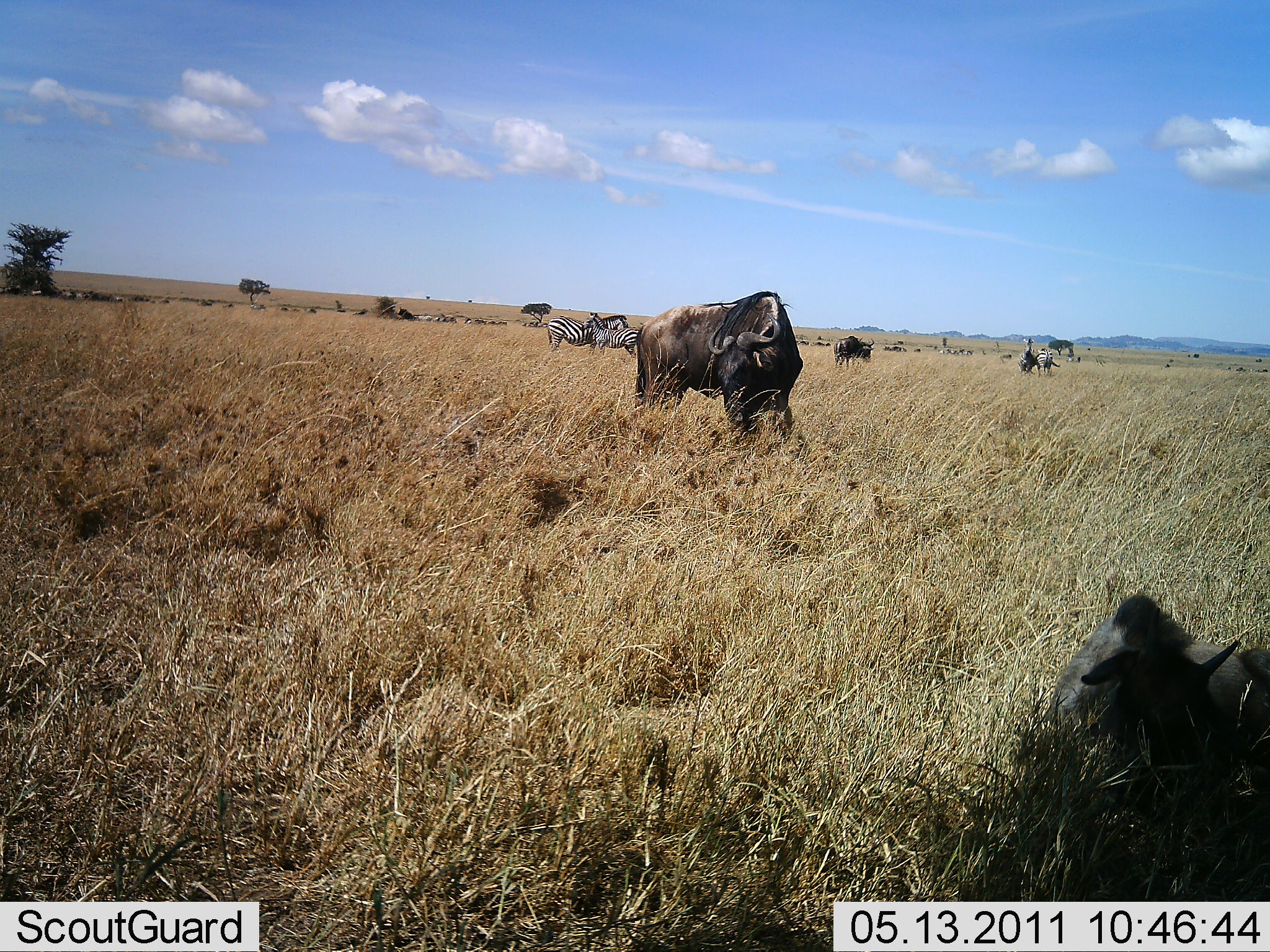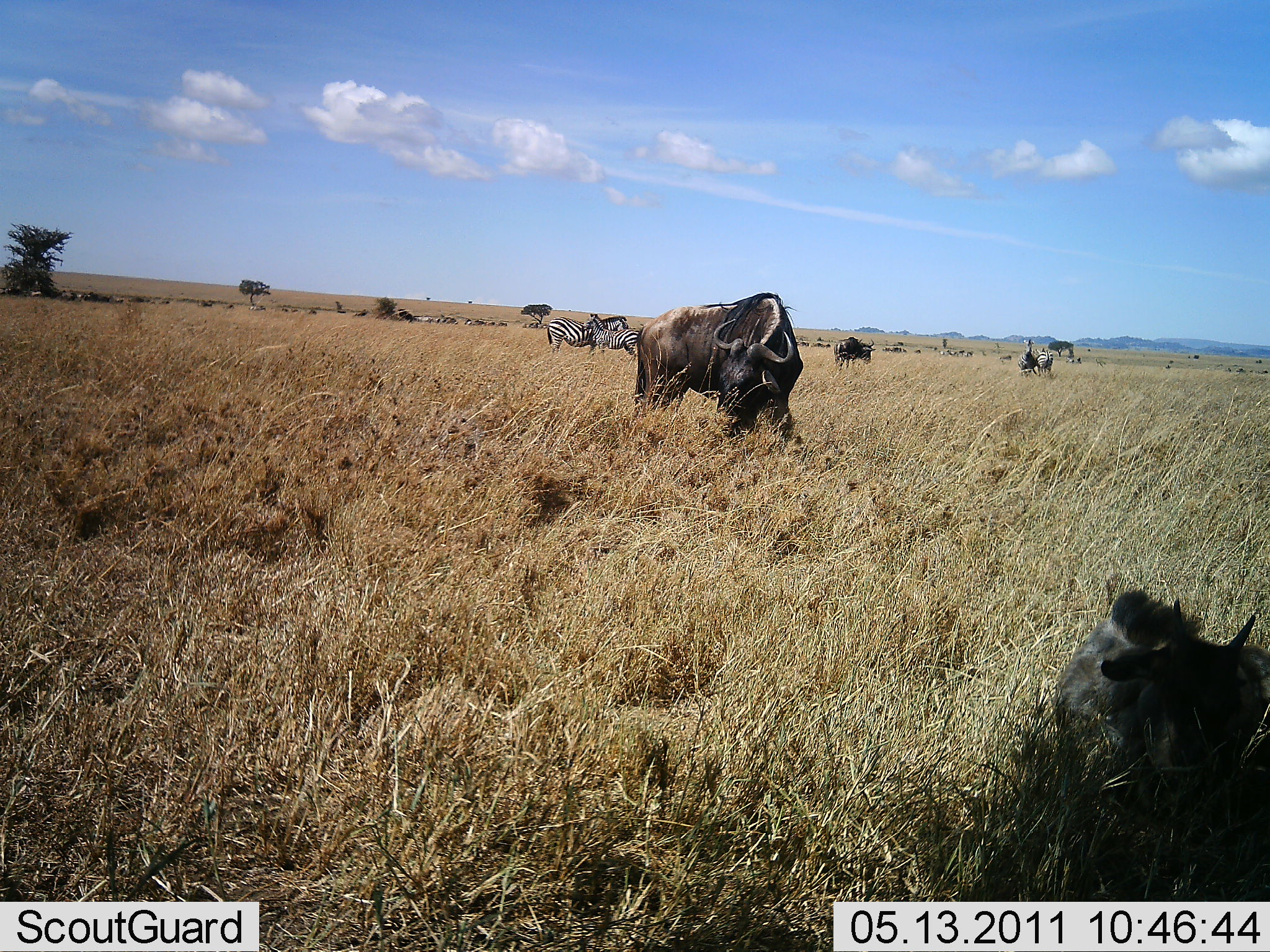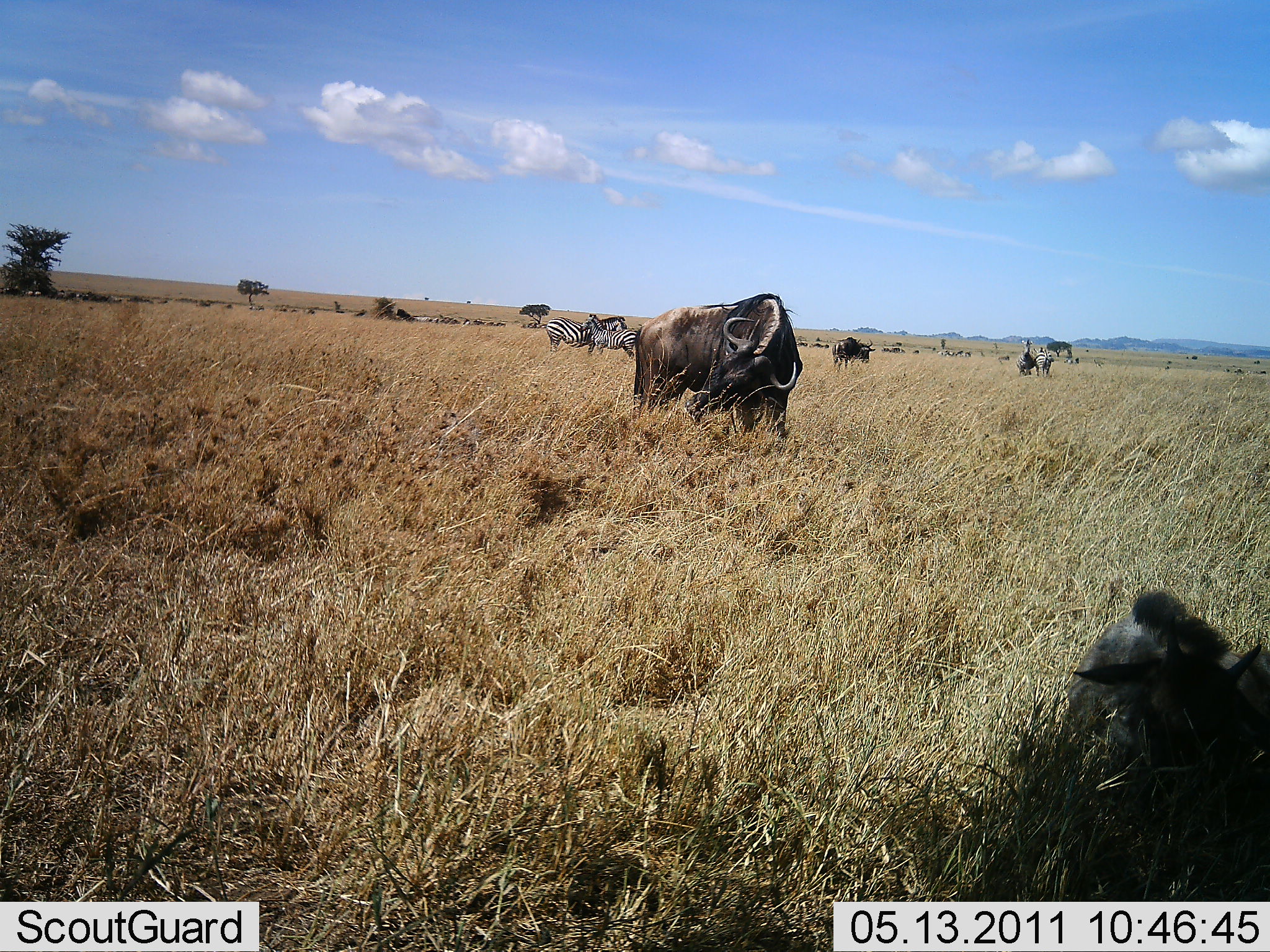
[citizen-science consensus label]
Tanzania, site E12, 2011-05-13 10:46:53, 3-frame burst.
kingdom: Animalia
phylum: Chordata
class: Mammalia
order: Artiodactyla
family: Bovidae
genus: Connochaetes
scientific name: Connochaetes taurinus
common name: blue wildebeest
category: wildebeest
Wildebeest (blue wildebeest) (Connochaetes taurinus), count 3. Behavior (volunteer vote fractions): standing 73%, resting 100%, moving 0%, interacting 0%. Young present (vote fraction): 27%. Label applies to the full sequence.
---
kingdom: Animalia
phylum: Chordata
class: Mammalia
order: Perissodactyla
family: Equidae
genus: Equus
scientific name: Equus quagga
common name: plains zebra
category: zebra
Zebra (plains zebra) (Equus quagga), count 4. Behavior (volunteer vote fractions): standing 91%, resting 0%, moving 18%, interacting 9%. Young present (vote fraction): 0%. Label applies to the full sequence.